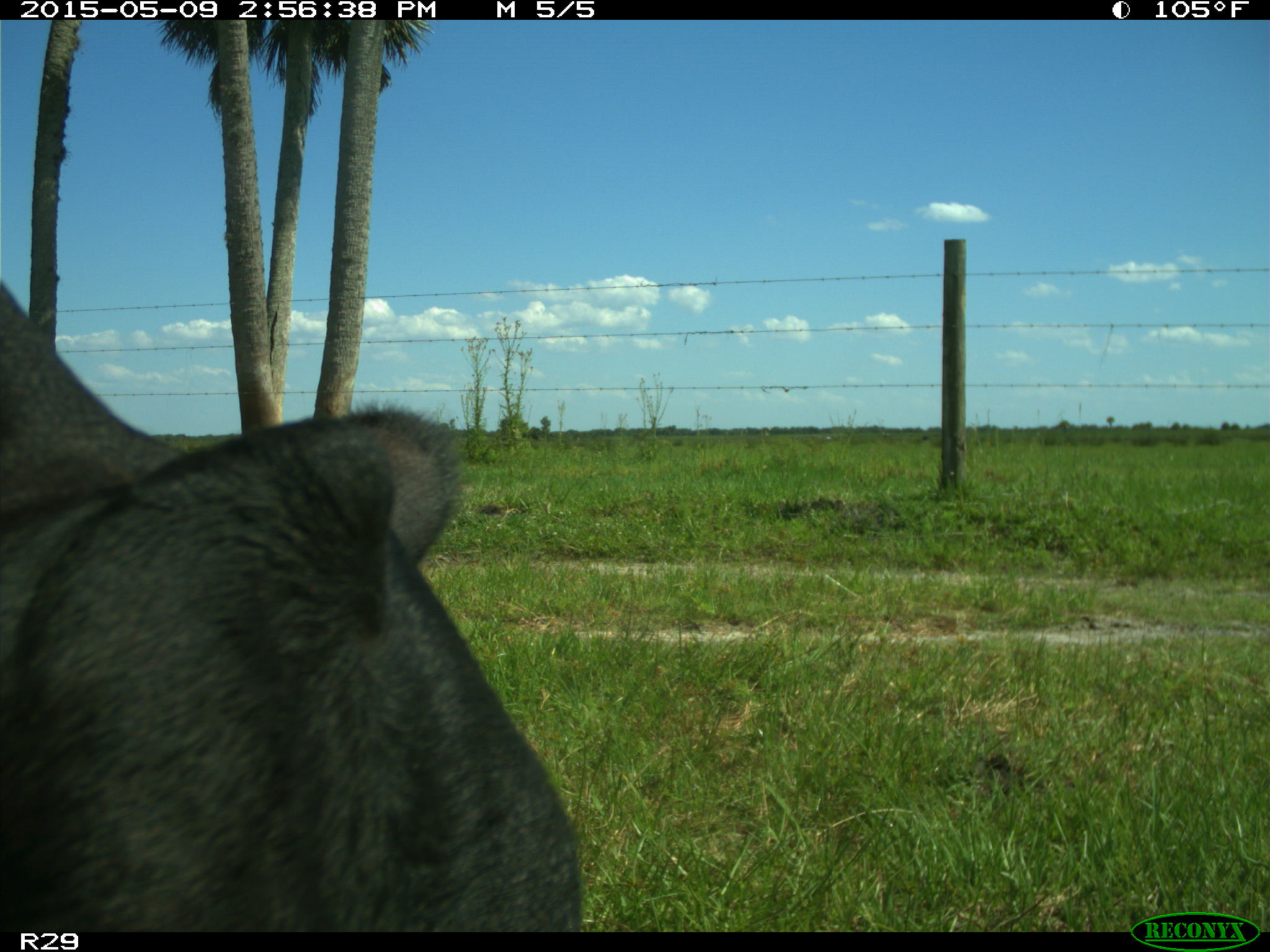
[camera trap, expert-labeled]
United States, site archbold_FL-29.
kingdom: Animalia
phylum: Chordata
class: Mammalia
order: Artiodactyla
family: Bovidae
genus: Bos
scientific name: Bos taurus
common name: domestic cow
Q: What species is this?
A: Bos taurus (domestic cow).